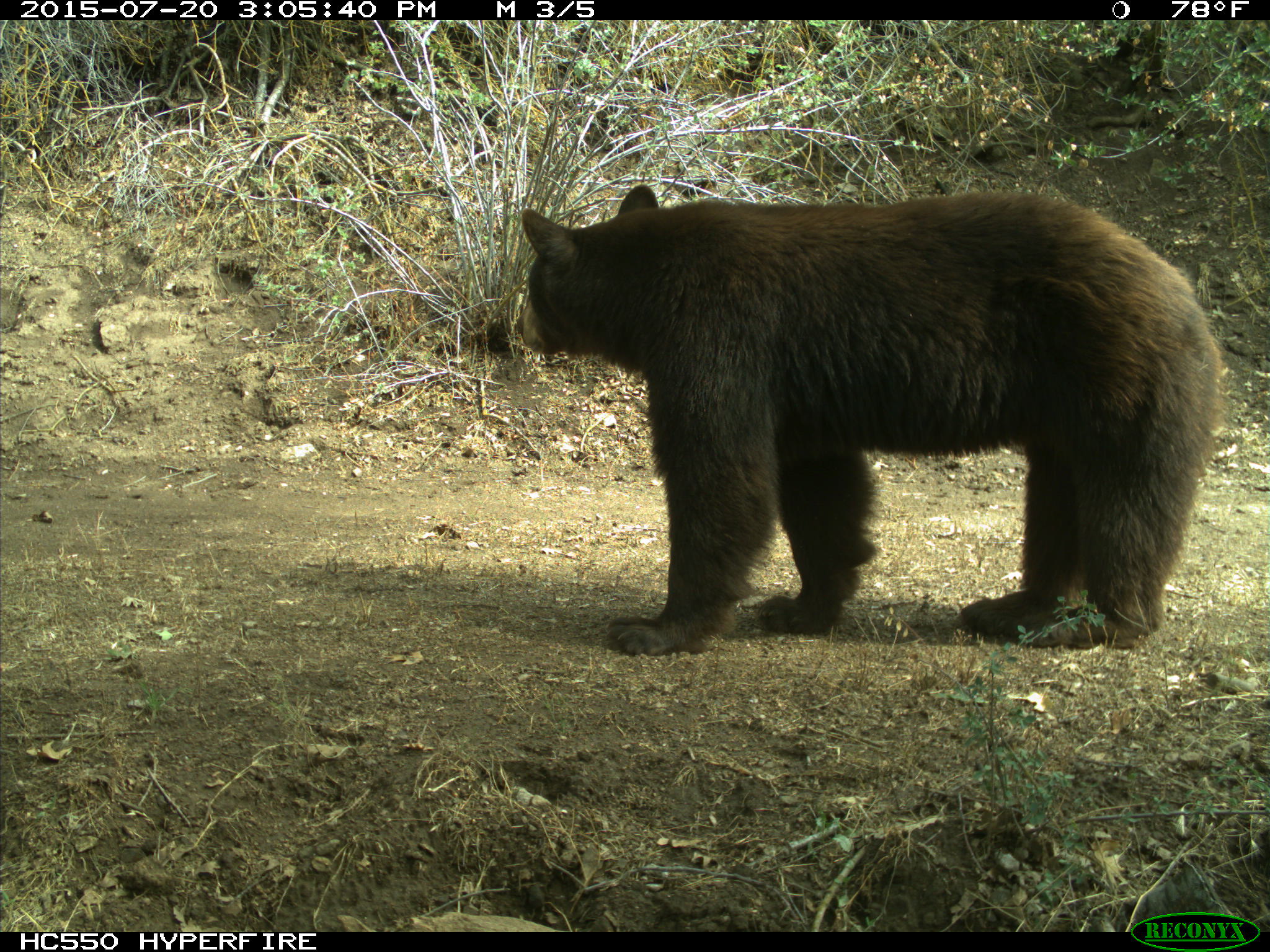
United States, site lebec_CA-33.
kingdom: Animalia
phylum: Chordata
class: Mammalia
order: Carnivora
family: Ursidae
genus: Ursus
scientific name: Ursus americanus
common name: american black bear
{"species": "Ursus americanus (american black bear)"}